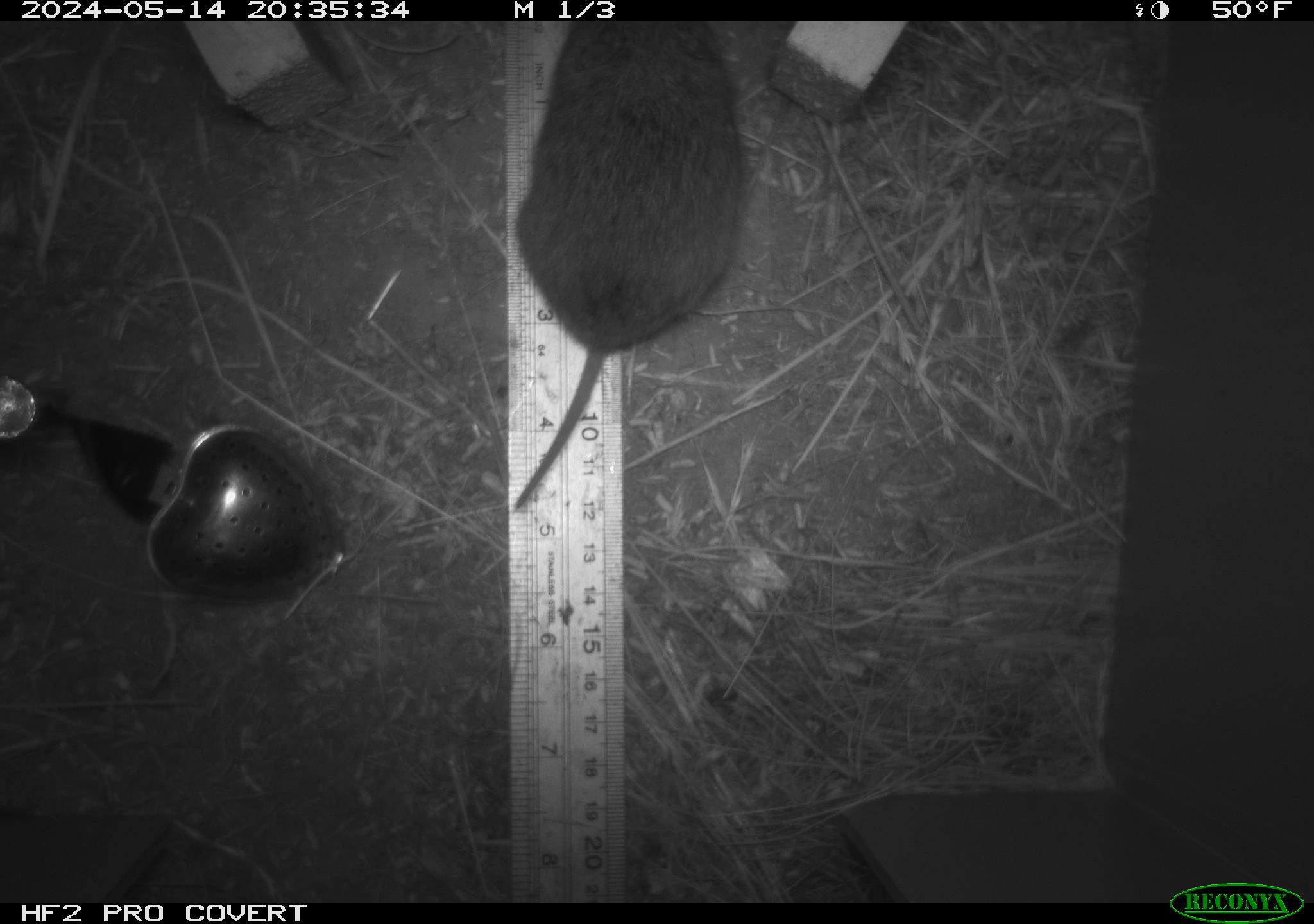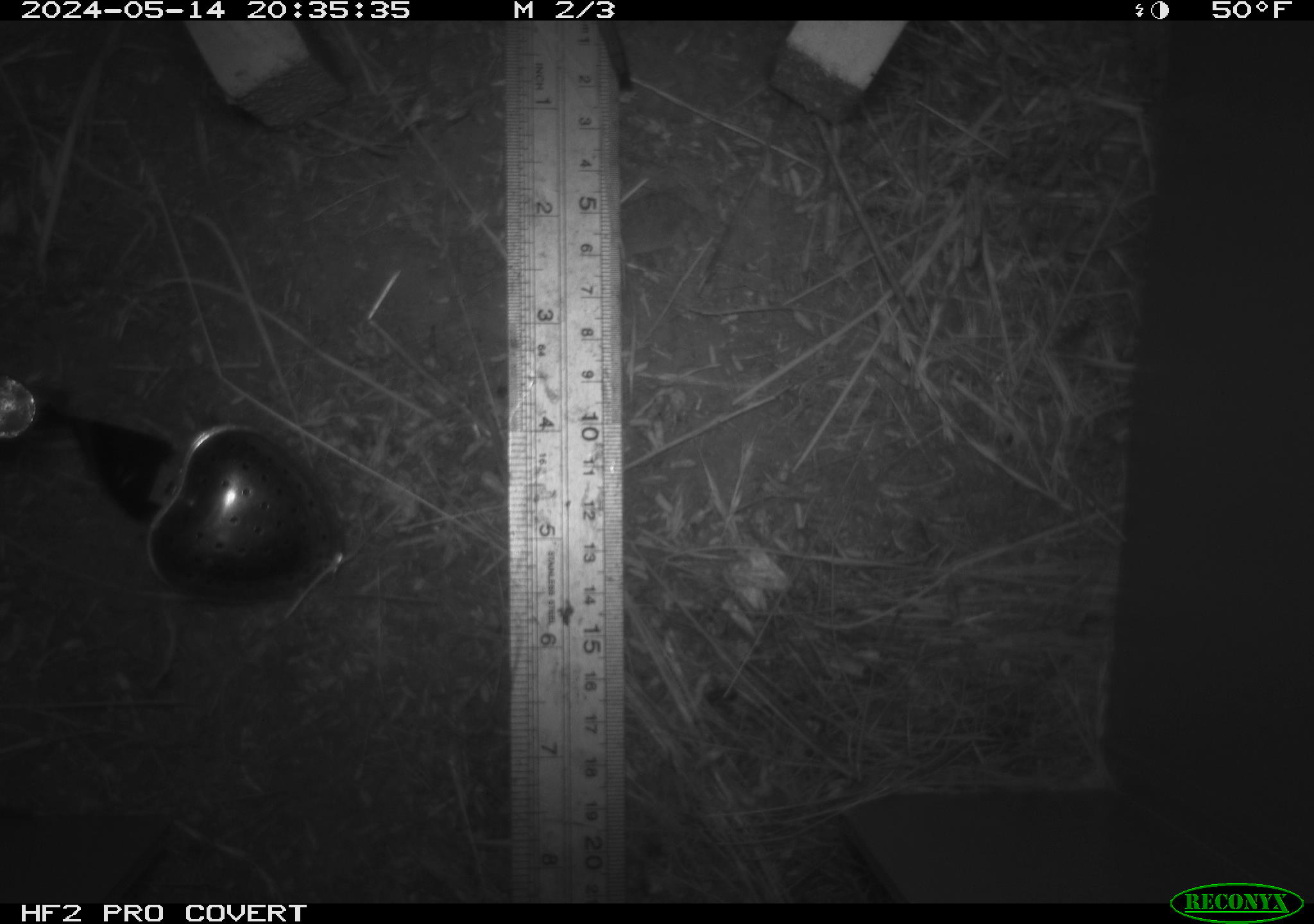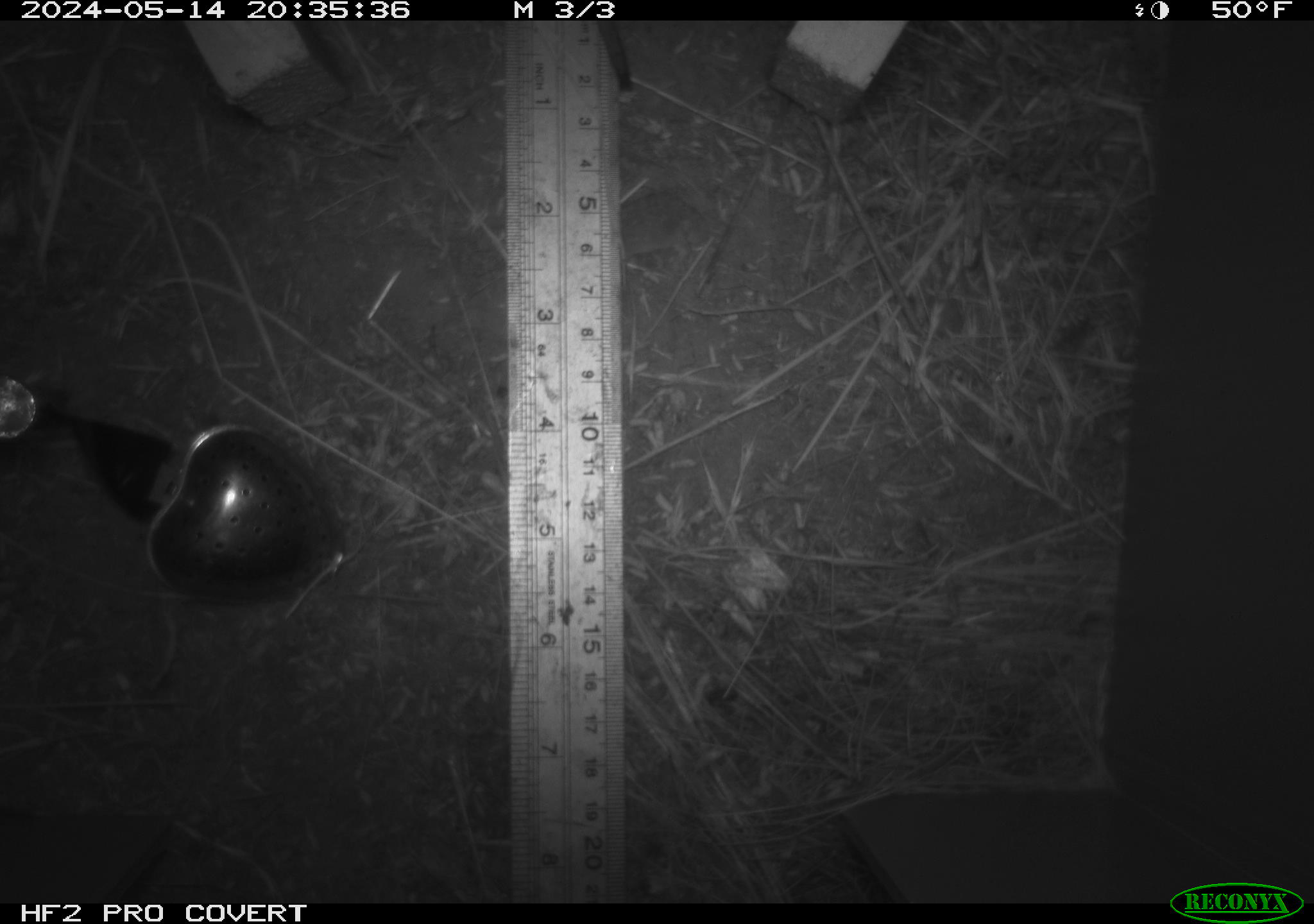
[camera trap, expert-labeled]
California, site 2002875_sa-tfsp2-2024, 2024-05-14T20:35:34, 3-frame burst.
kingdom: Animalia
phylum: Chordata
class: Mammalia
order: Rodentia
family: Cricetidae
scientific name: Arvicolinae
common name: voles, lemmings, and muskrats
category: arvicolinae subfamily